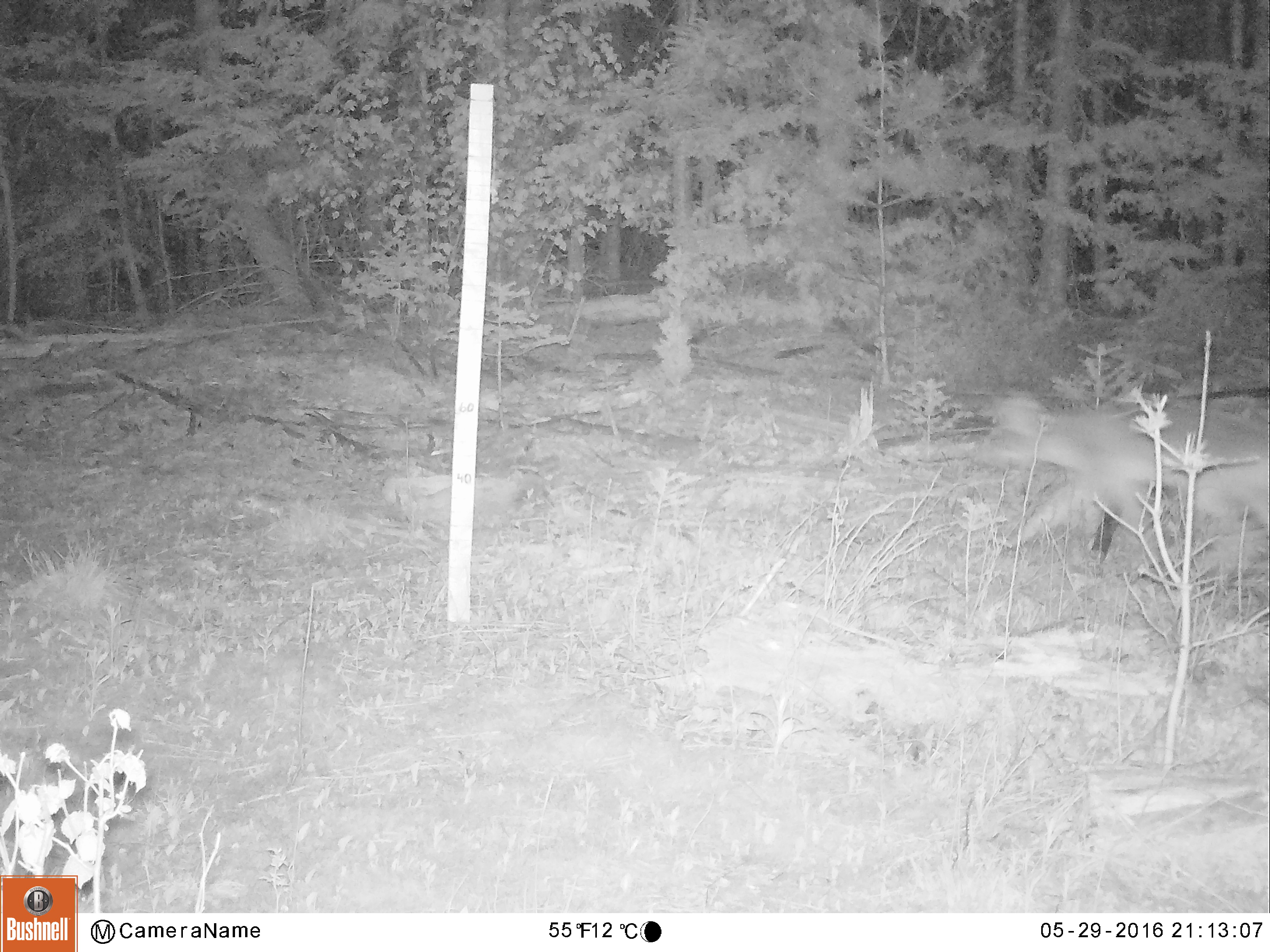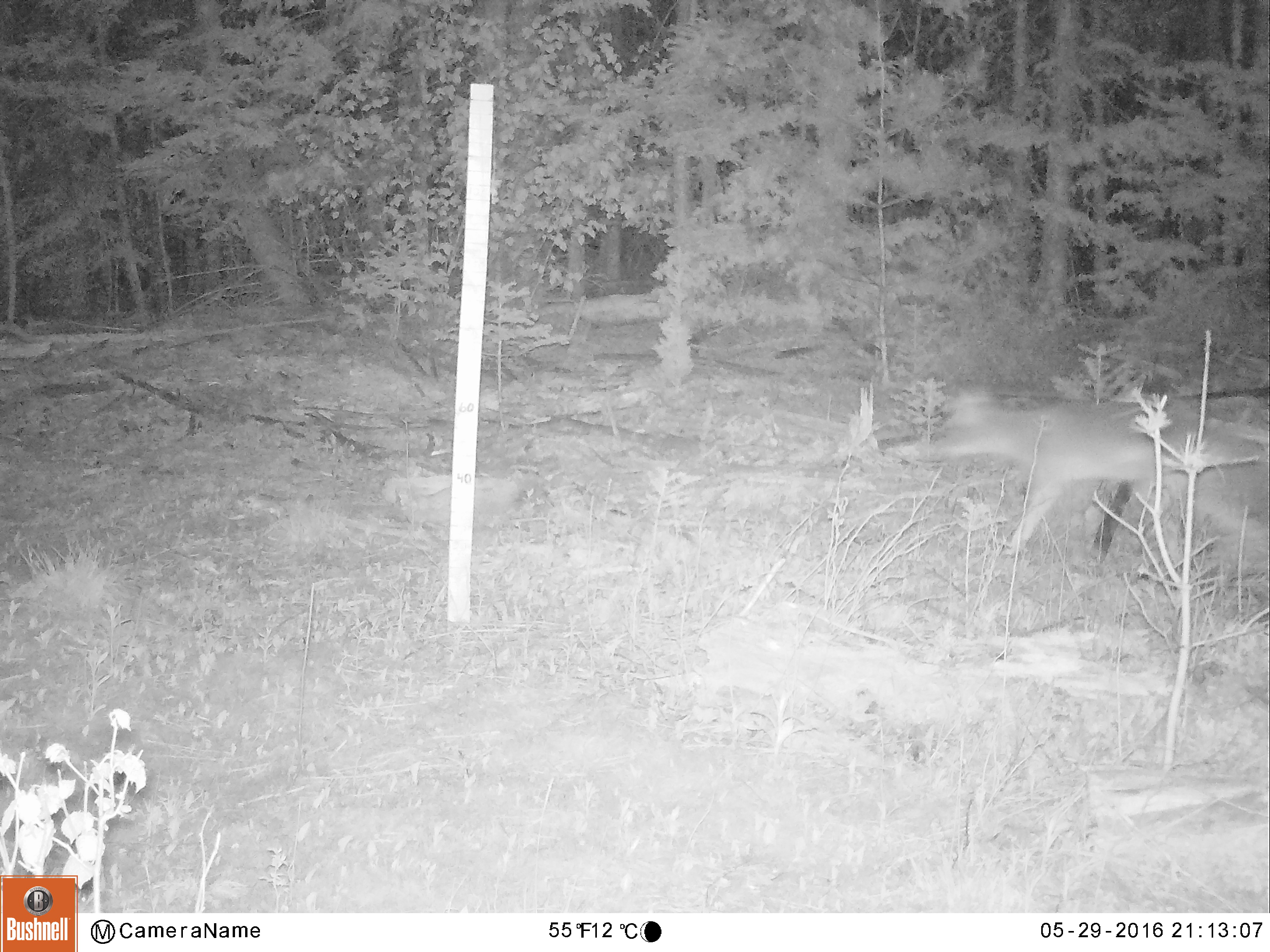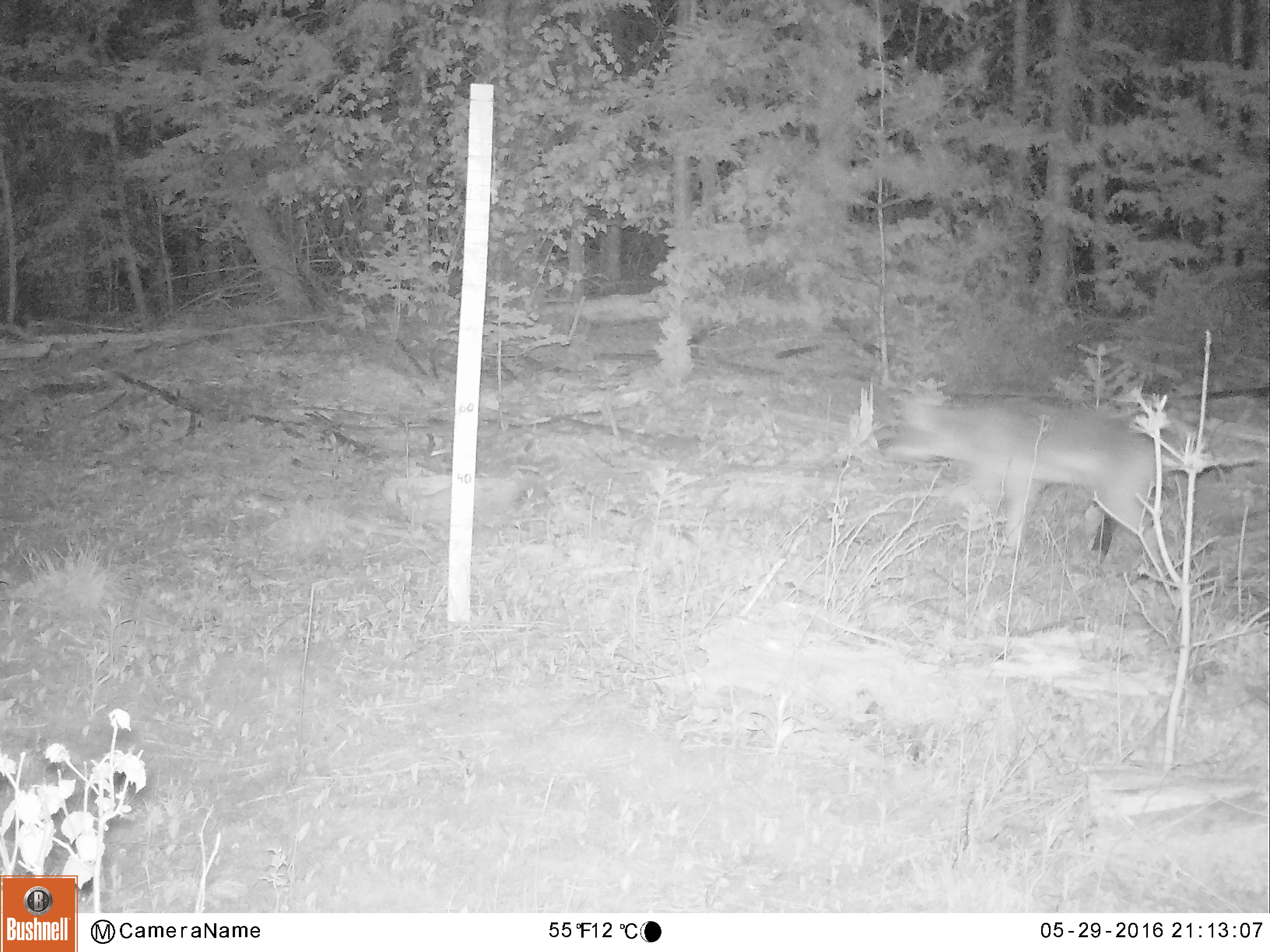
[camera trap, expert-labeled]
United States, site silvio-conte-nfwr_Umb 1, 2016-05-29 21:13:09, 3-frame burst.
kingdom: Animalia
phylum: Chordata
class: Mammalia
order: Carnivora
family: Canidae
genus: Canis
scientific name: Canis latrans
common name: coyote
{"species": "coyote (Canis latrans)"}